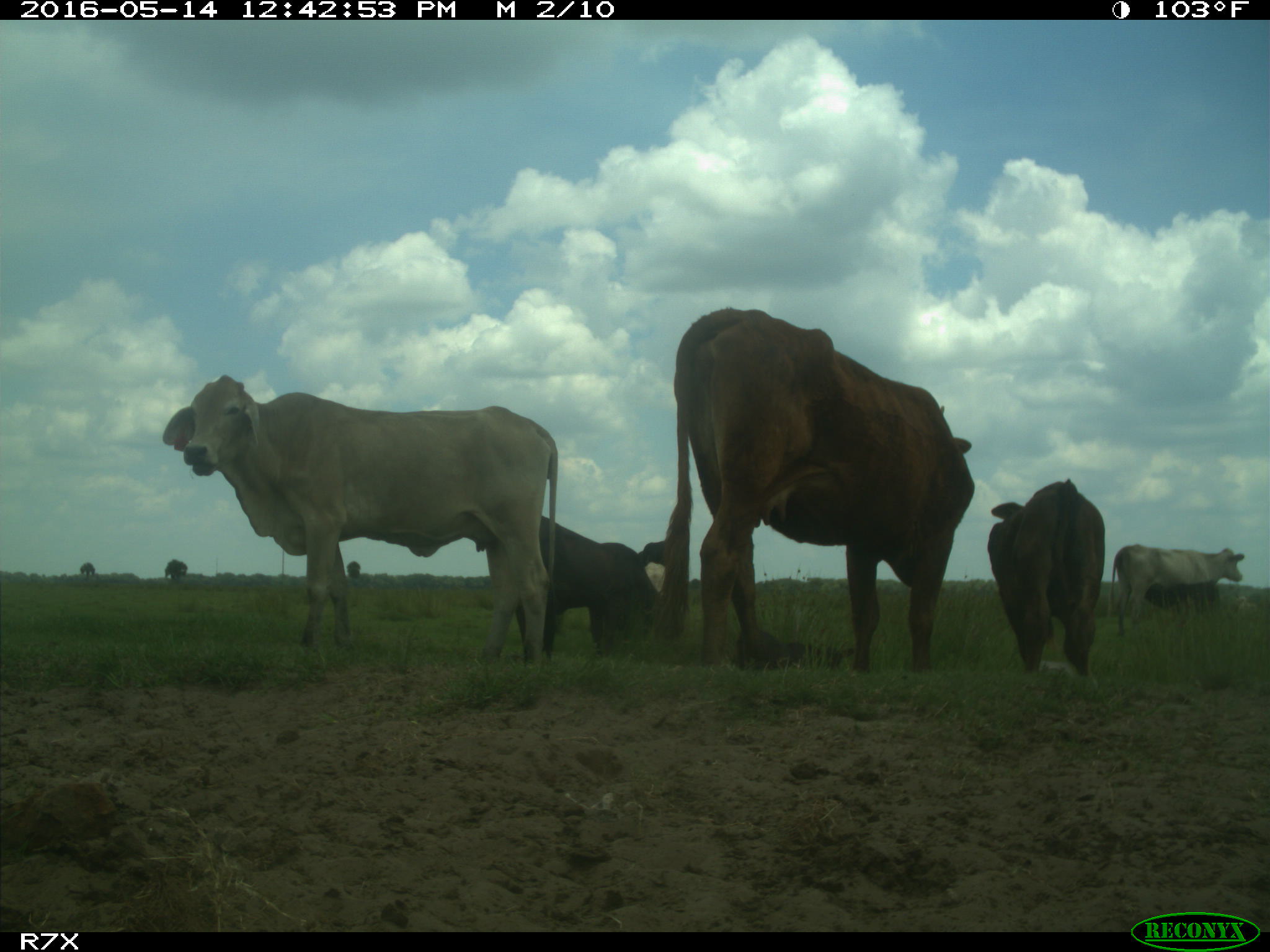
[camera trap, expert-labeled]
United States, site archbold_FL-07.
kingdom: Animalia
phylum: Chordata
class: Mammalia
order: Artiodactyla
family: Bovidae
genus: Bos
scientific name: Bos taurus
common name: domestic cow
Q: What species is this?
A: Bos taurus (domestic cow).